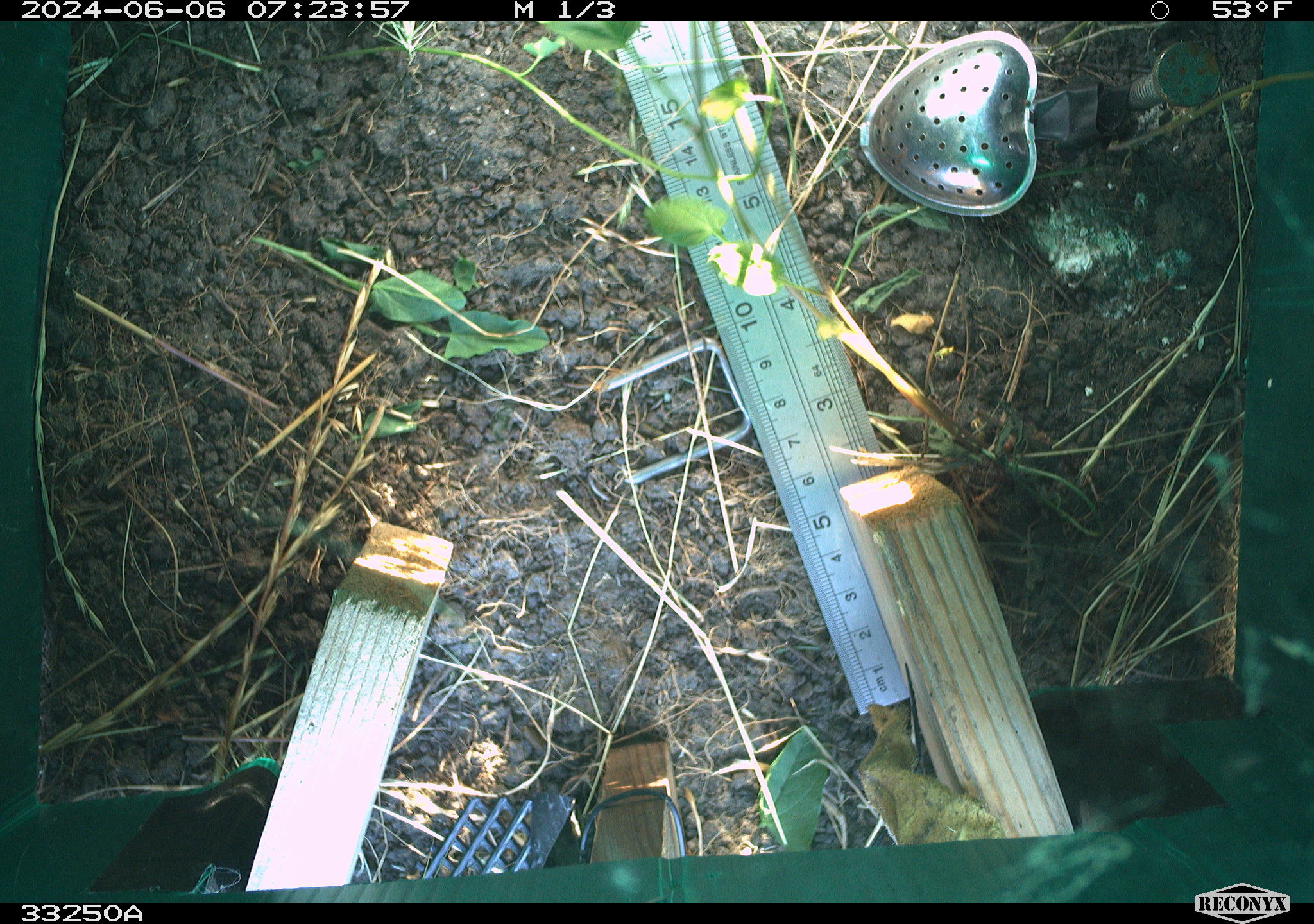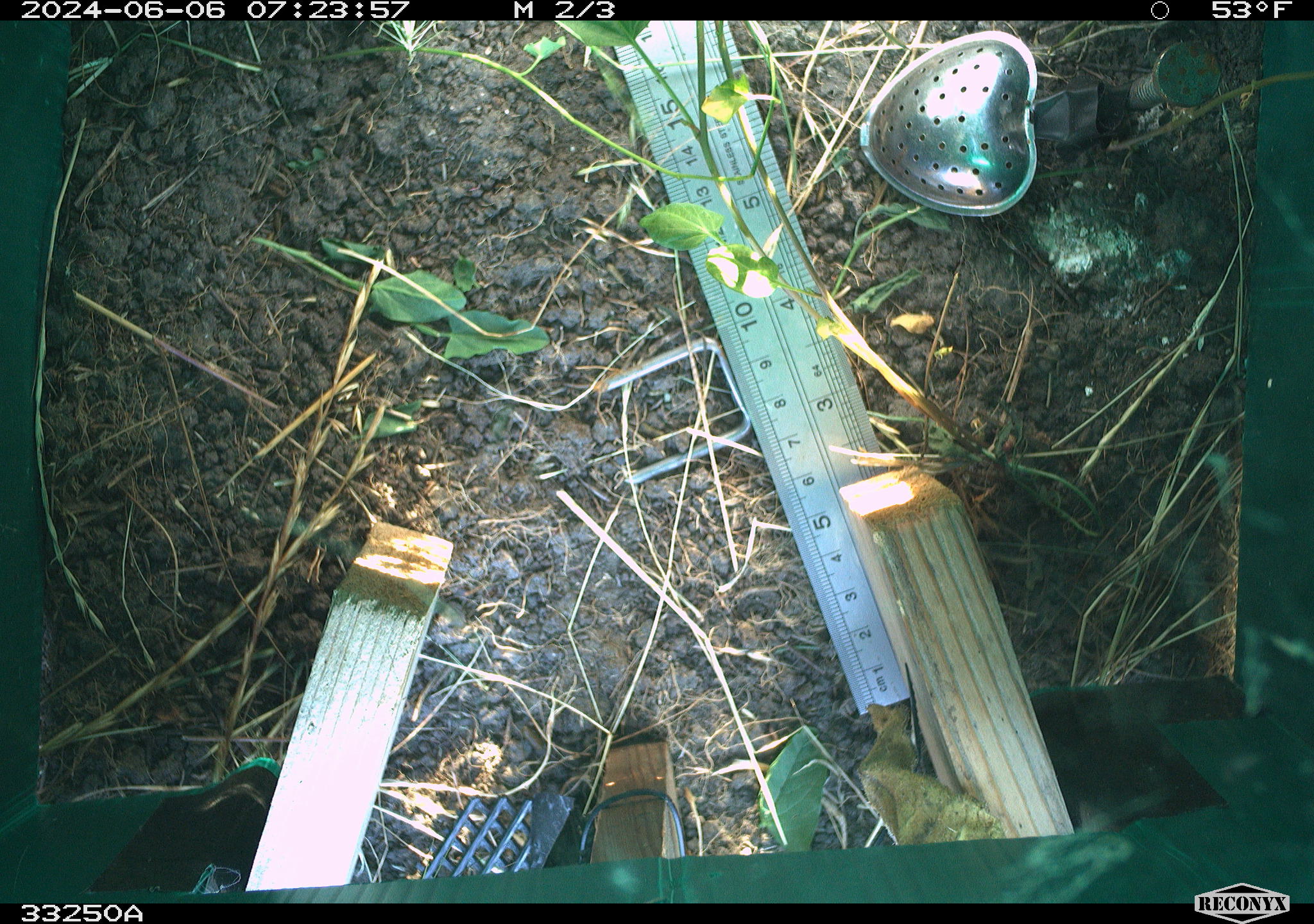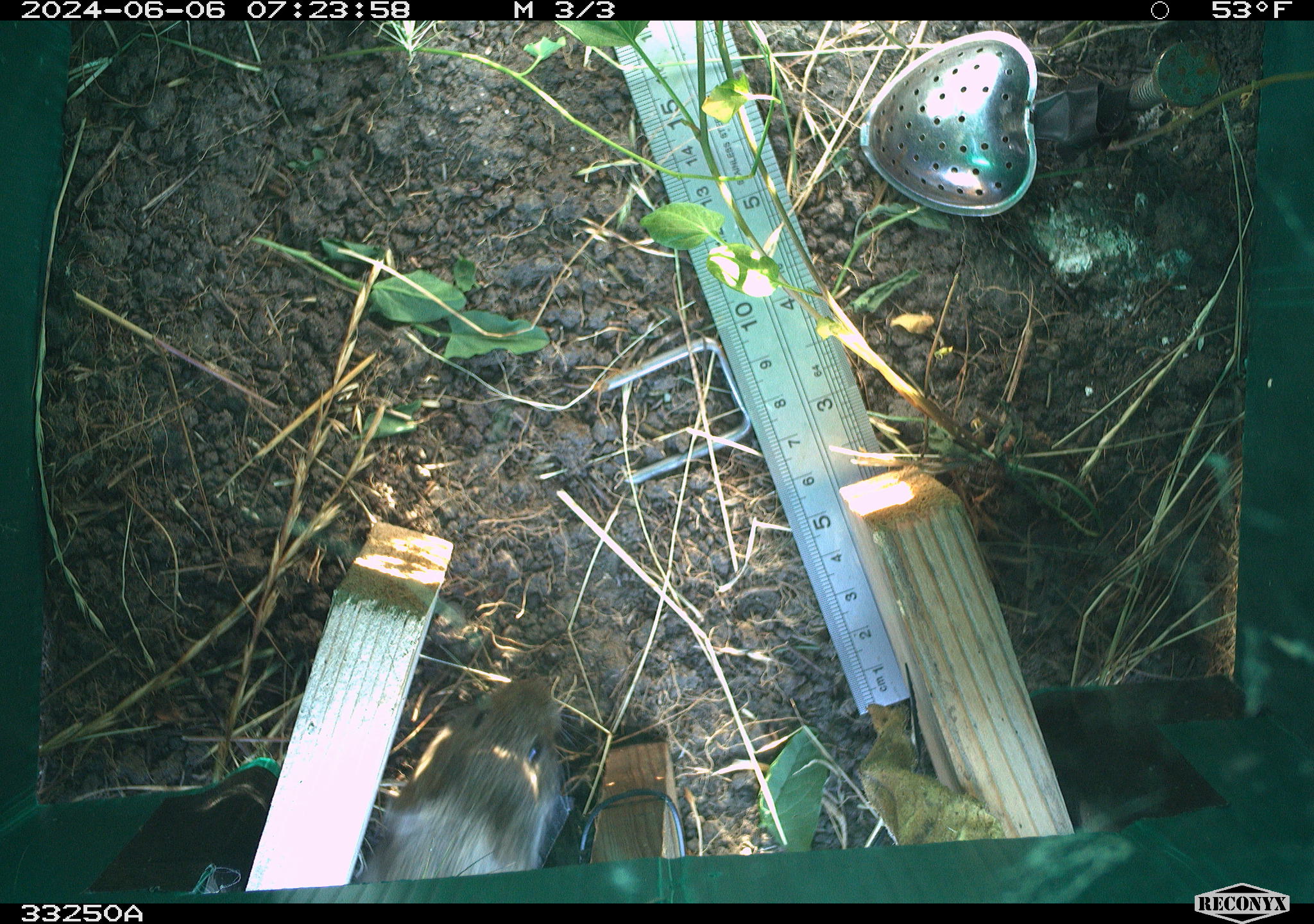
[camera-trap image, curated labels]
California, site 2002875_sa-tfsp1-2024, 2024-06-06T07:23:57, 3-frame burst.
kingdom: Animalia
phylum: Chordata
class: Mammalia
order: Rodentia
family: Cricetidae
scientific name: Arvicolinae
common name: voles, lemmings, and muskrats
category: arvicolinae subfamily